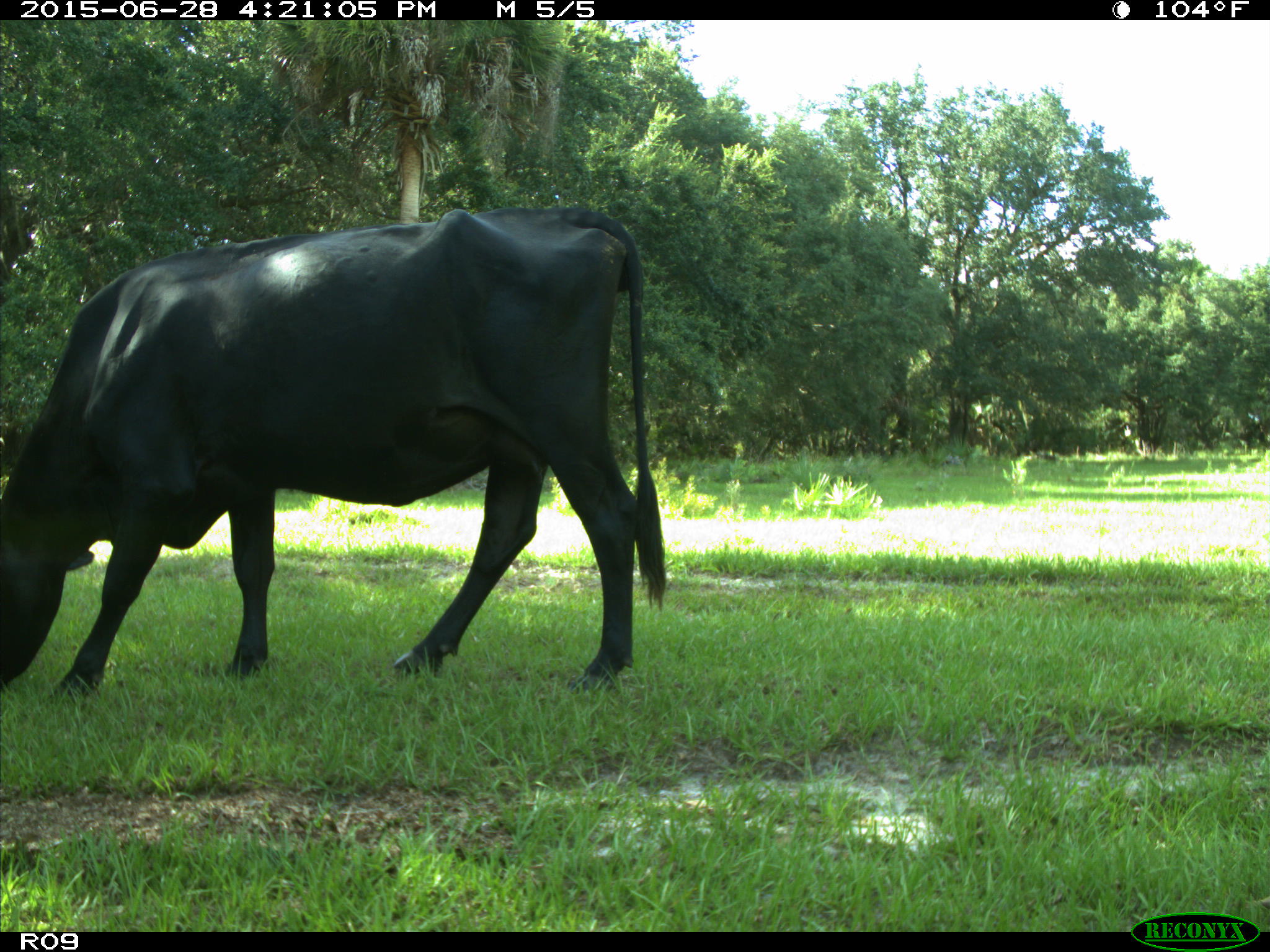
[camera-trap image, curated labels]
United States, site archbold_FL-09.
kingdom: Animalia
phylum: Chordata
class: Mammalia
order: Artiodactyla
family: Bovidae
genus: Bos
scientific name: Bos taurus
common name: domestic cow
Bos taurus (domestic cow).